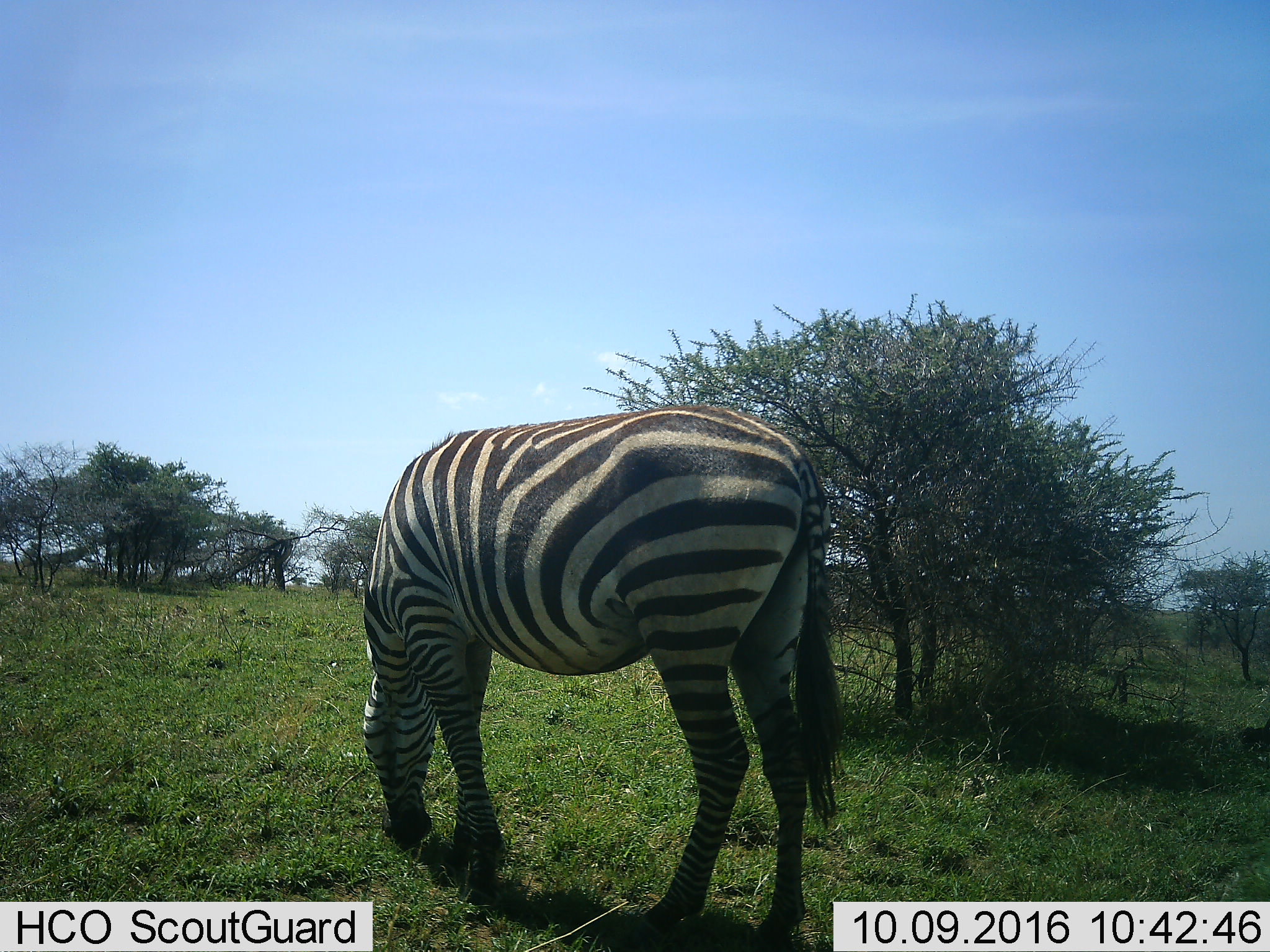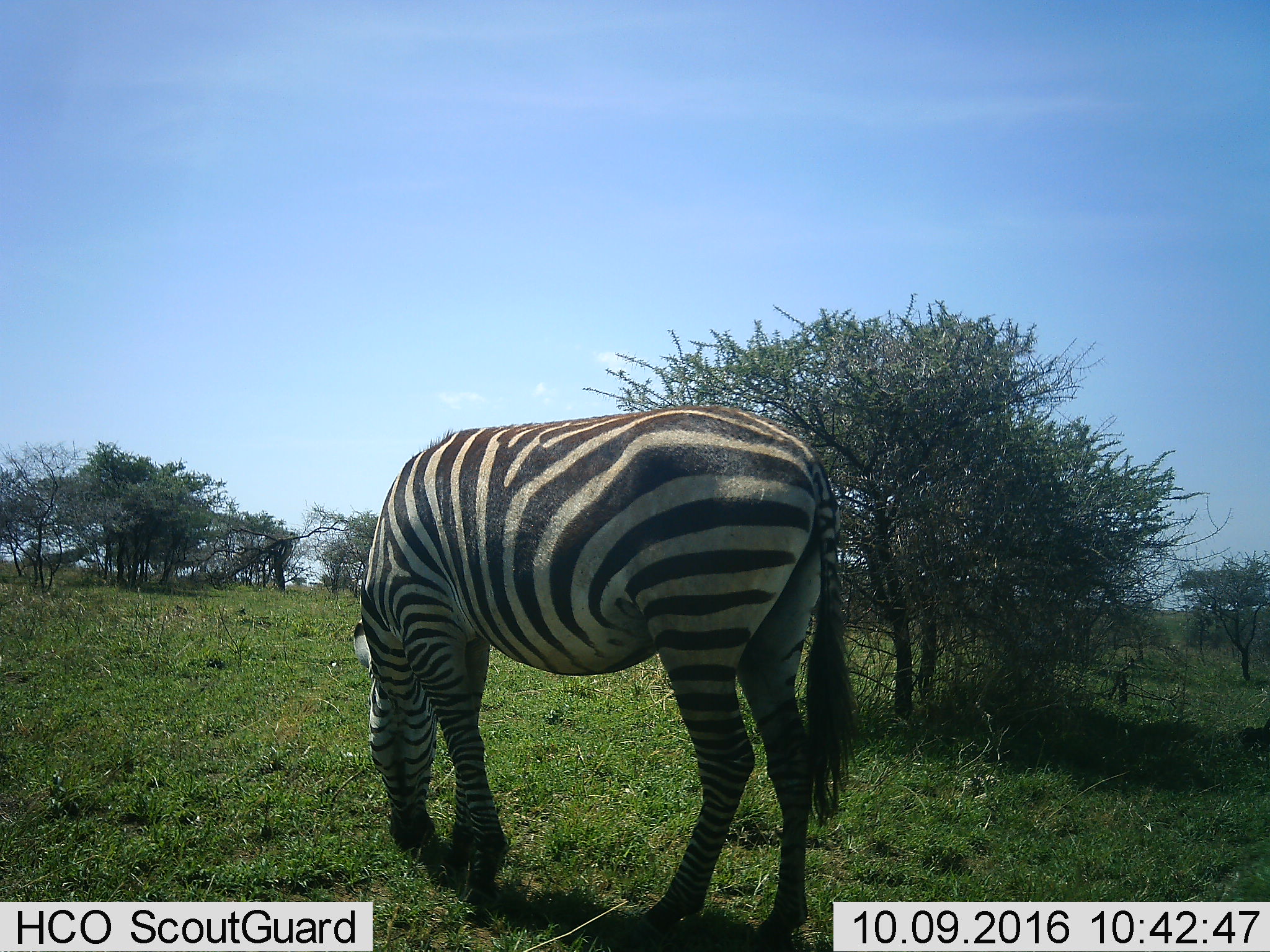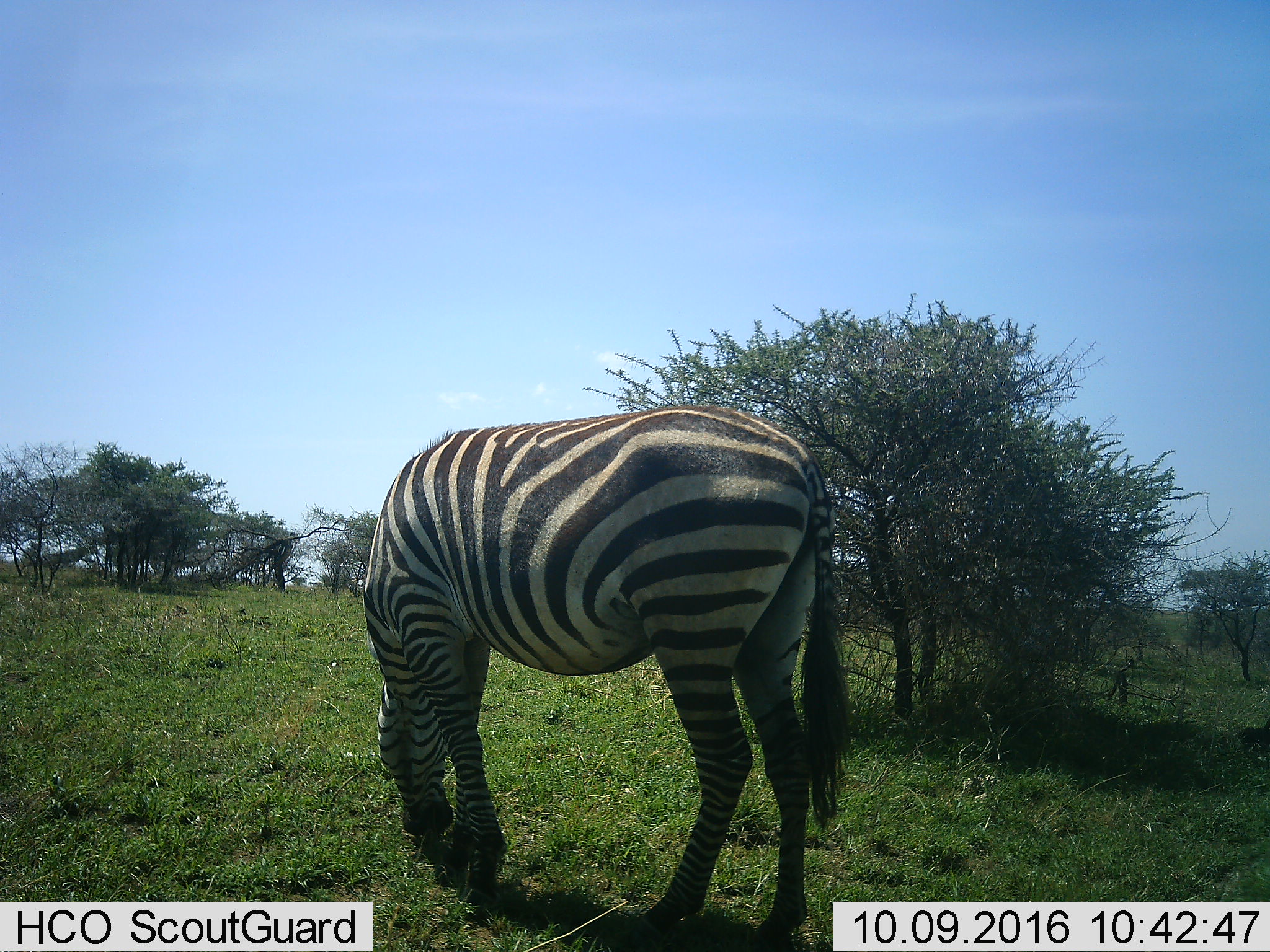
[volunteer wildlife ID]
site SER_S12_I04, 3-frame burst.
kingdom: Animalia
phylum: Chordata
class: Mammalia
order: Perissodactyla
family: Equidae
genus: Equus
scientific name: Equus quagga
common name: plains zebra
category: zebraplains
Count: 1.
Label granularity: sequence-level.